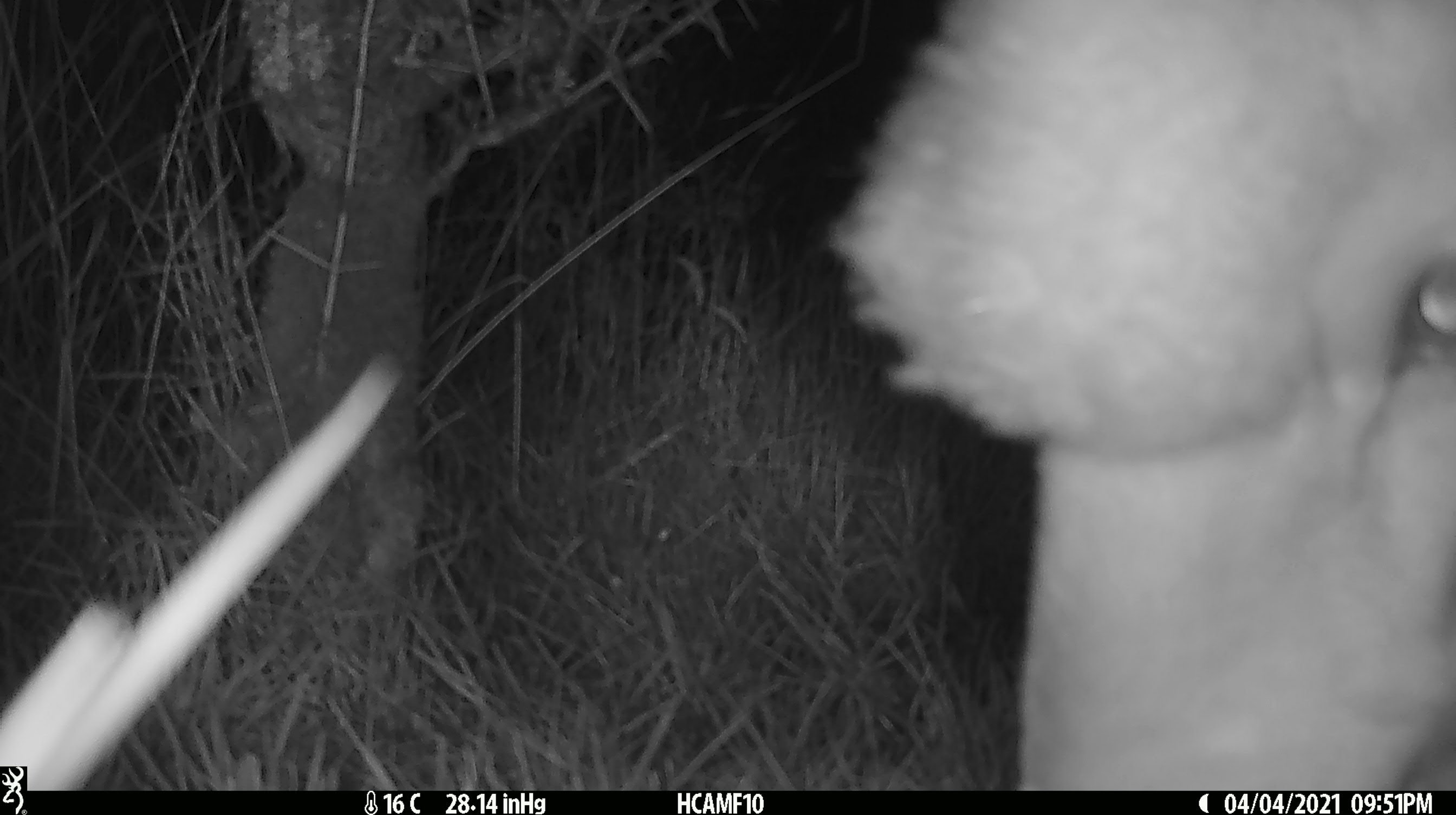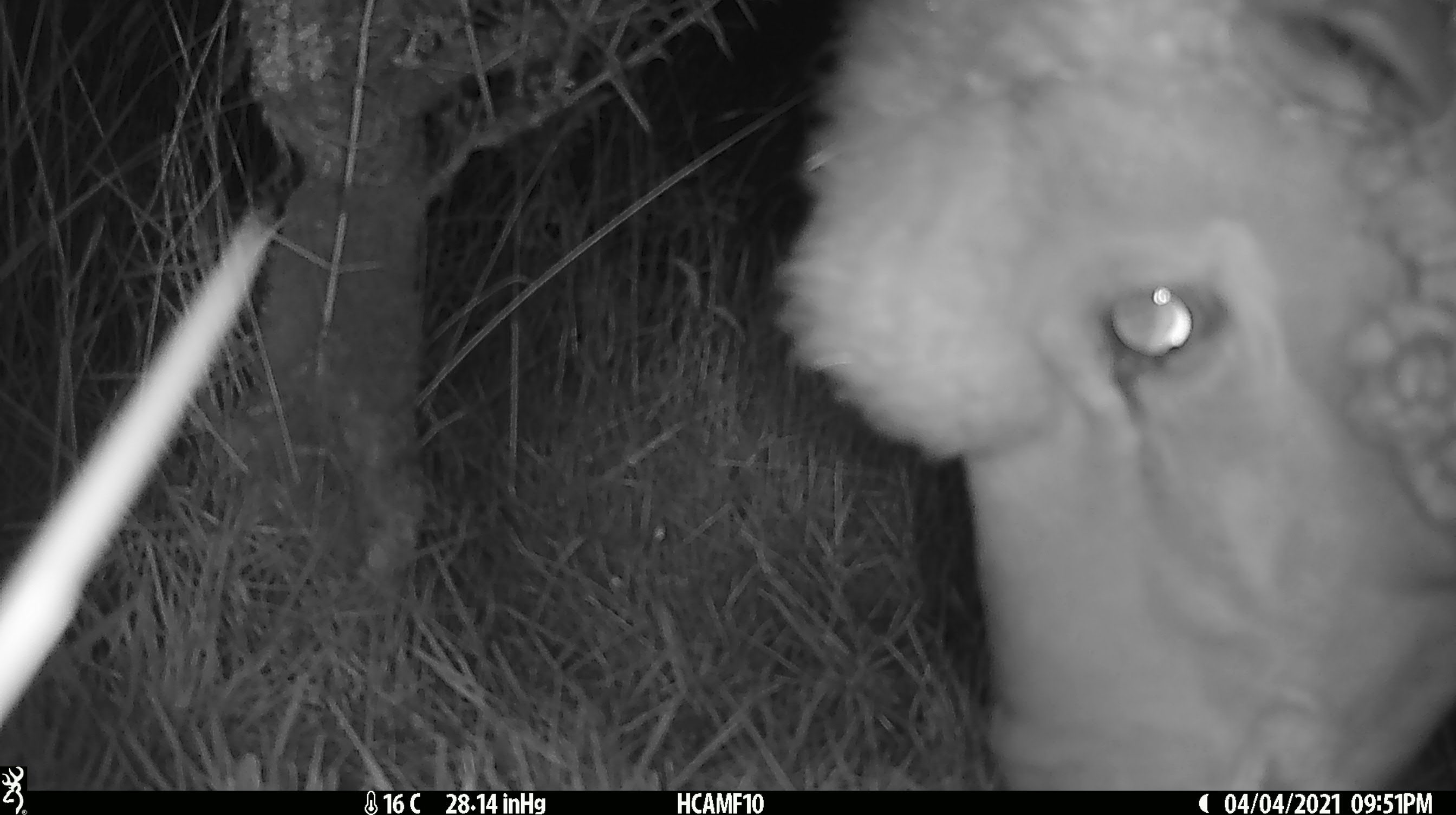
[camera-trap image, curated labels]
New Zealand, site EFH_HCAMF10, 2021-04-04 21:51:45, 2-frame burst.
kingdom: Animalia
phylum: Chordata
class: Mammalia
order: Artiodactyla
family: Bovidae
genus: Ovis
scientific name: Ovis aries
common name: domestic sheep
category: sheep